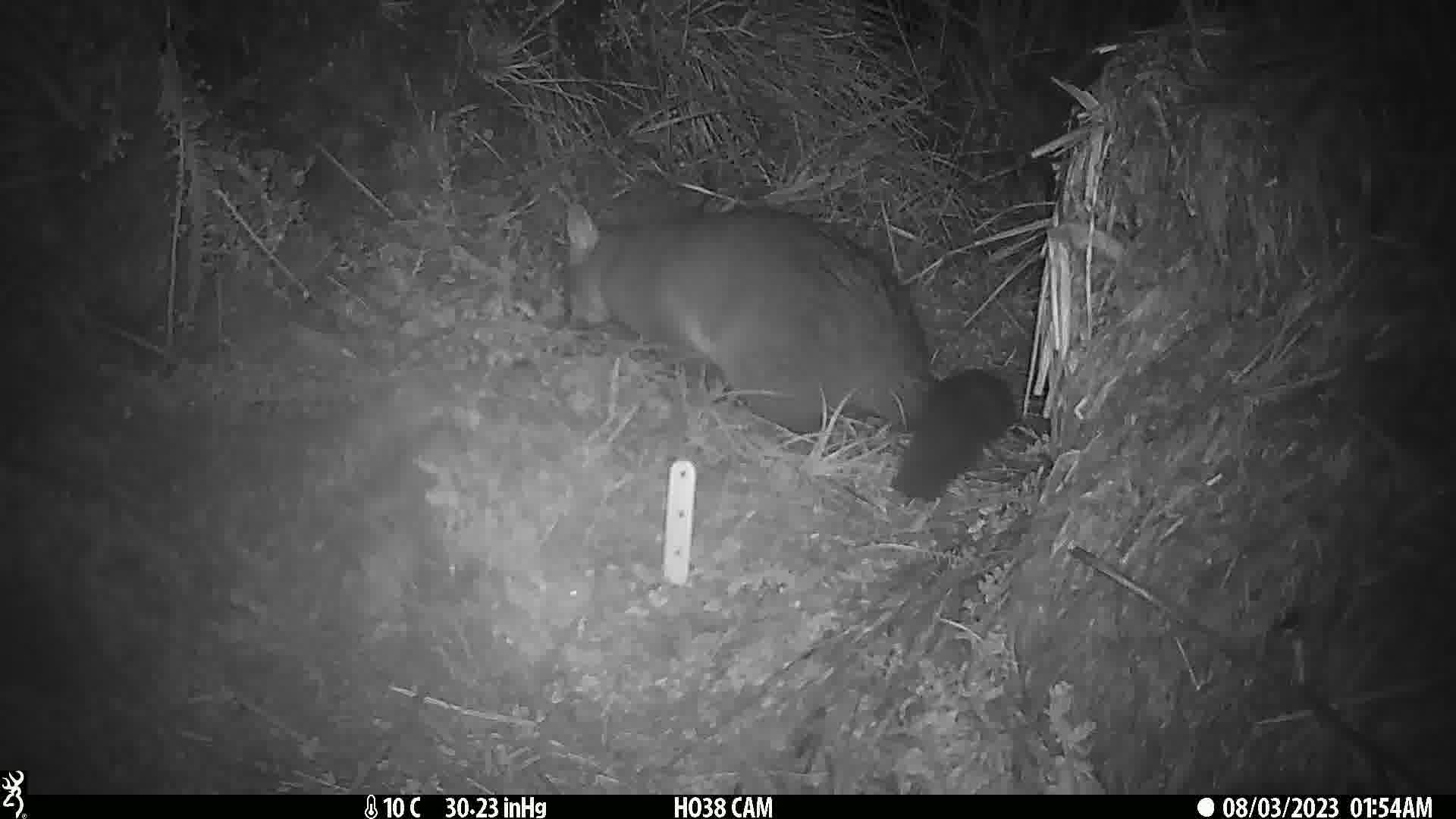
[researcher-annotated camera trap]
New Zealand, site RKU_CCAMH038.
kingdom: Animalia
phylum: Chordata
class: Mammalia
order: Diprotodontia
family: Phalangeridae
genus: Trichosurus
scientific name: Trichosurus vulpecula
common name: common brushtail possum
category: possum